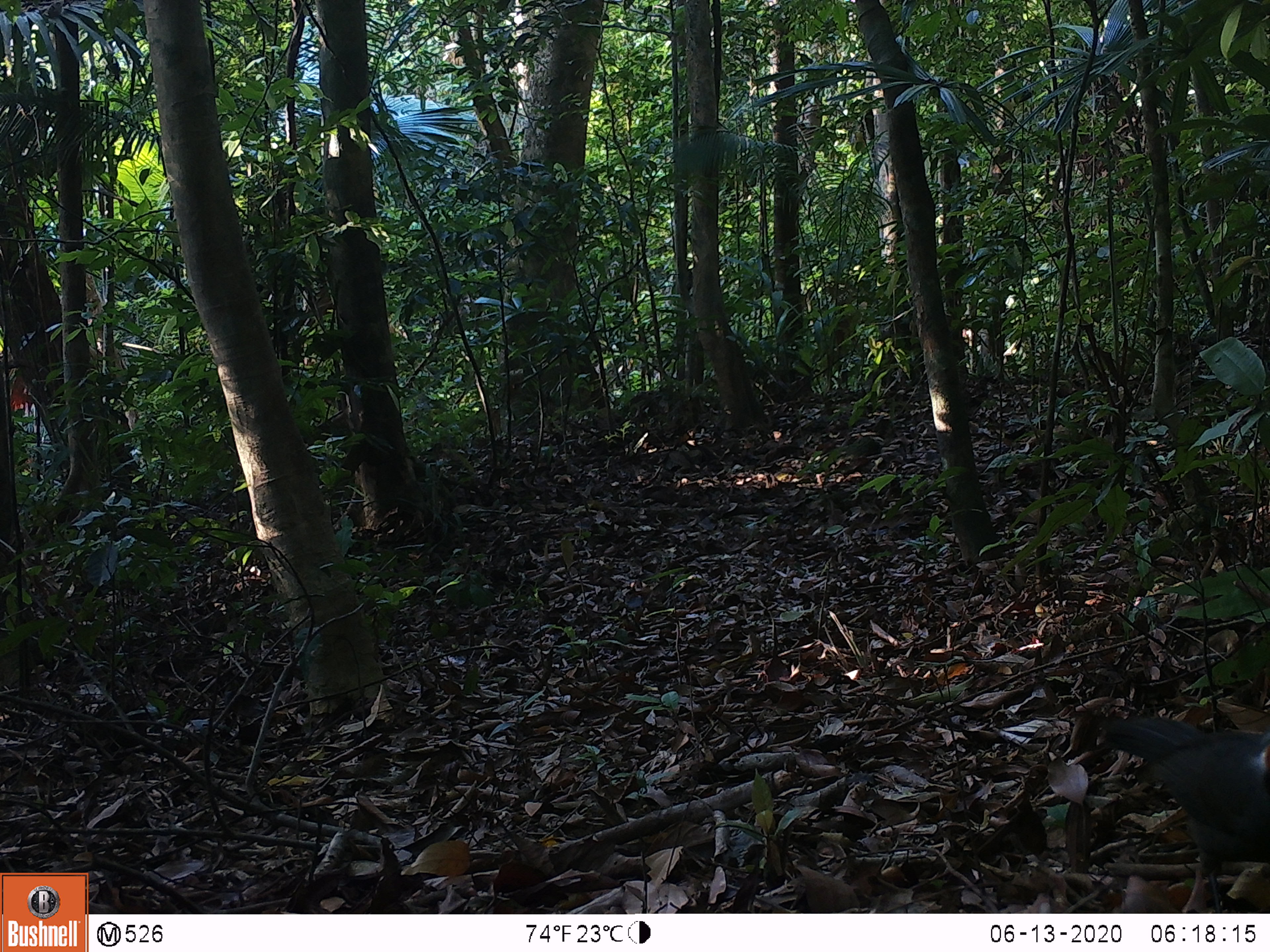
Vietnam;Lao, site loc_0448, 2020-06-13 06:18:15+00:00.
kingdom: Animalia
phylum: Chordata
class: Aves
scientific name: Aves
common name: bird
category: unidentified bird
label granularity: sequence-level